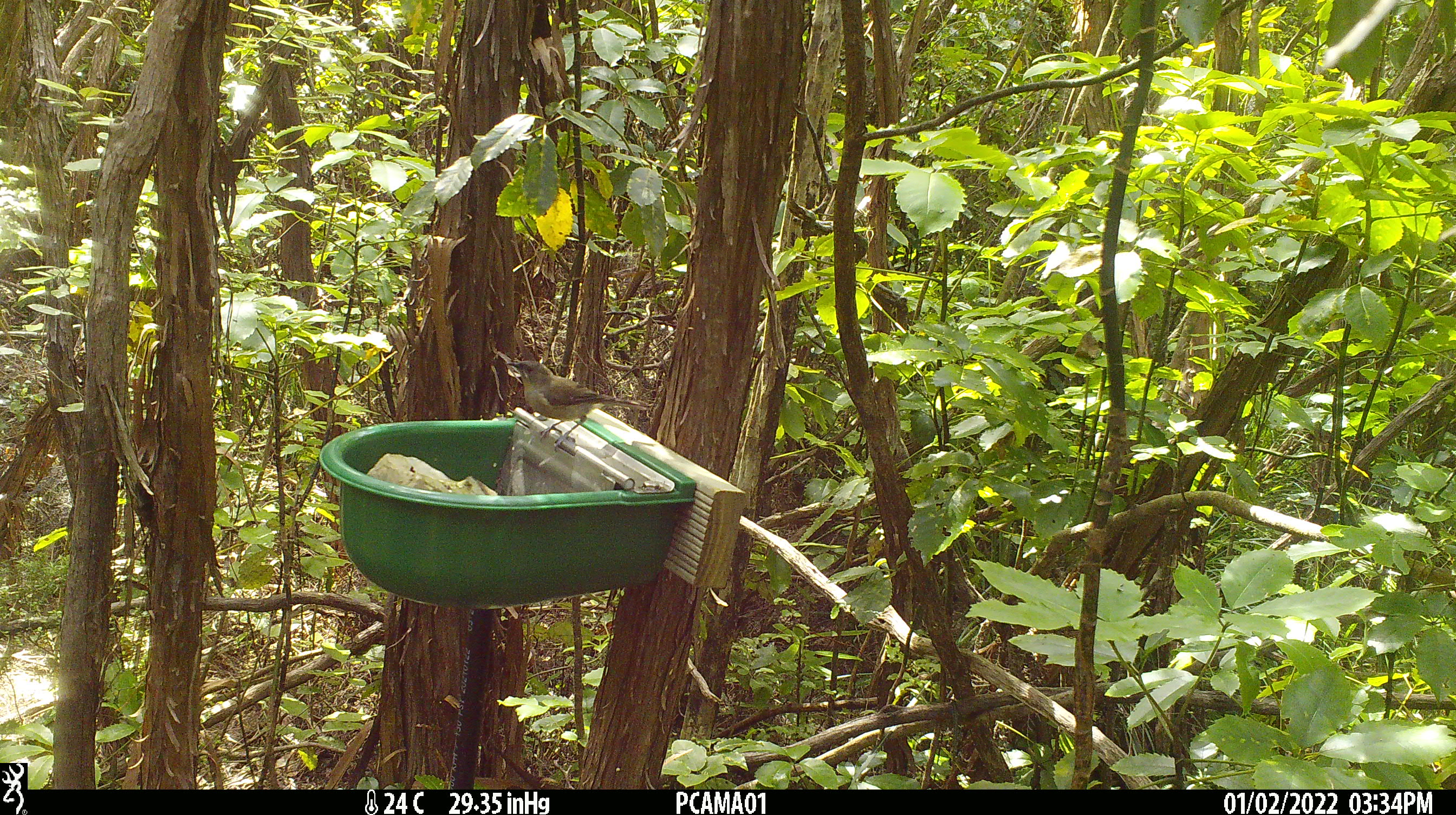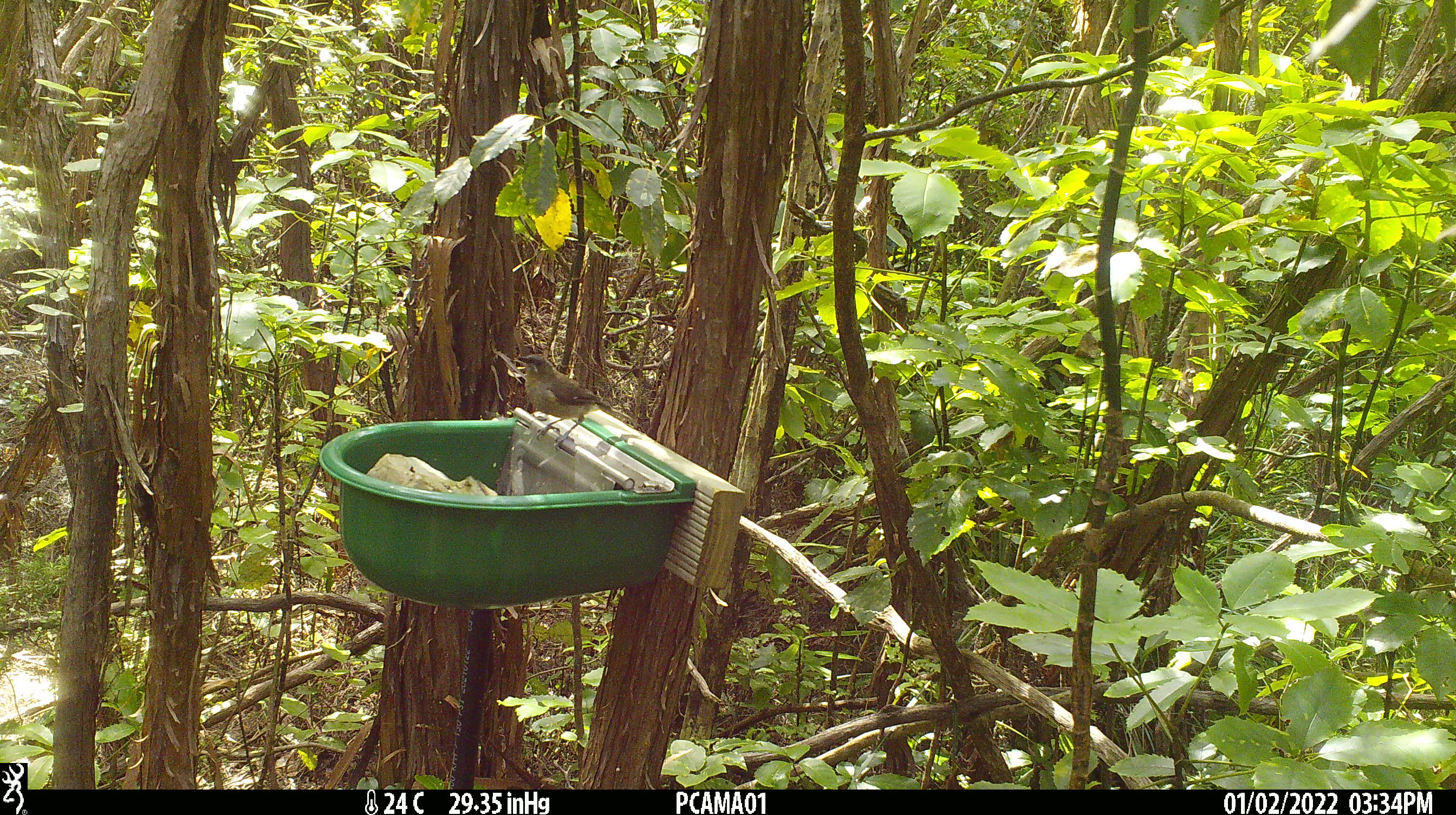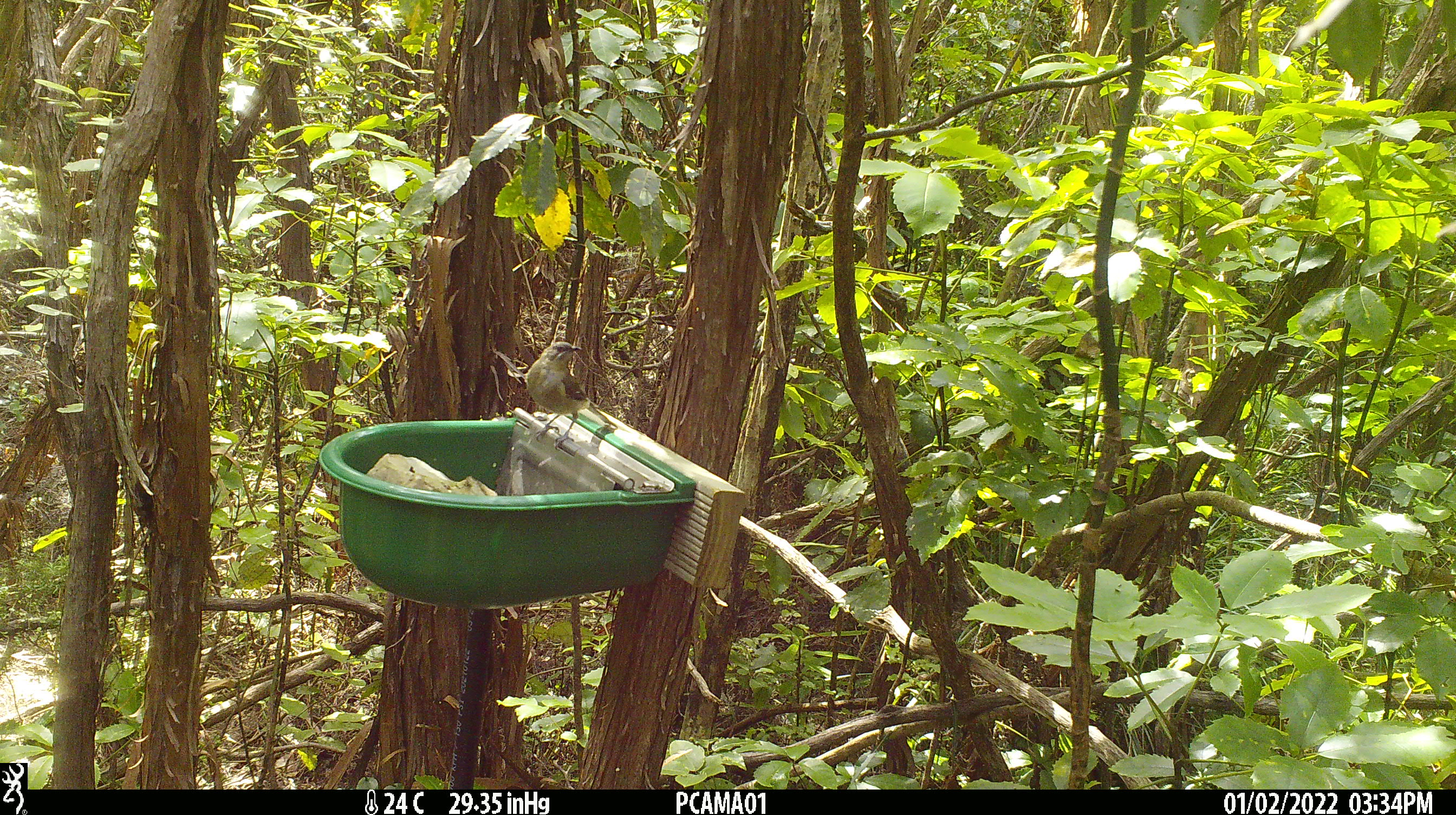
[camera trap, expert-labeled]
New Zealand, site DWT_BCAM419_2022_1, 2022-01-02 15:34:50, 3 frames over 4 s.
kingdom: Animalia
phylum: Chordata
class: Aves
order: Passeriformes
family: Meliphagidae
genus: Anthornis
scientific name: Anthornis melanura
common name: new zealand bellbird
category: bellbird